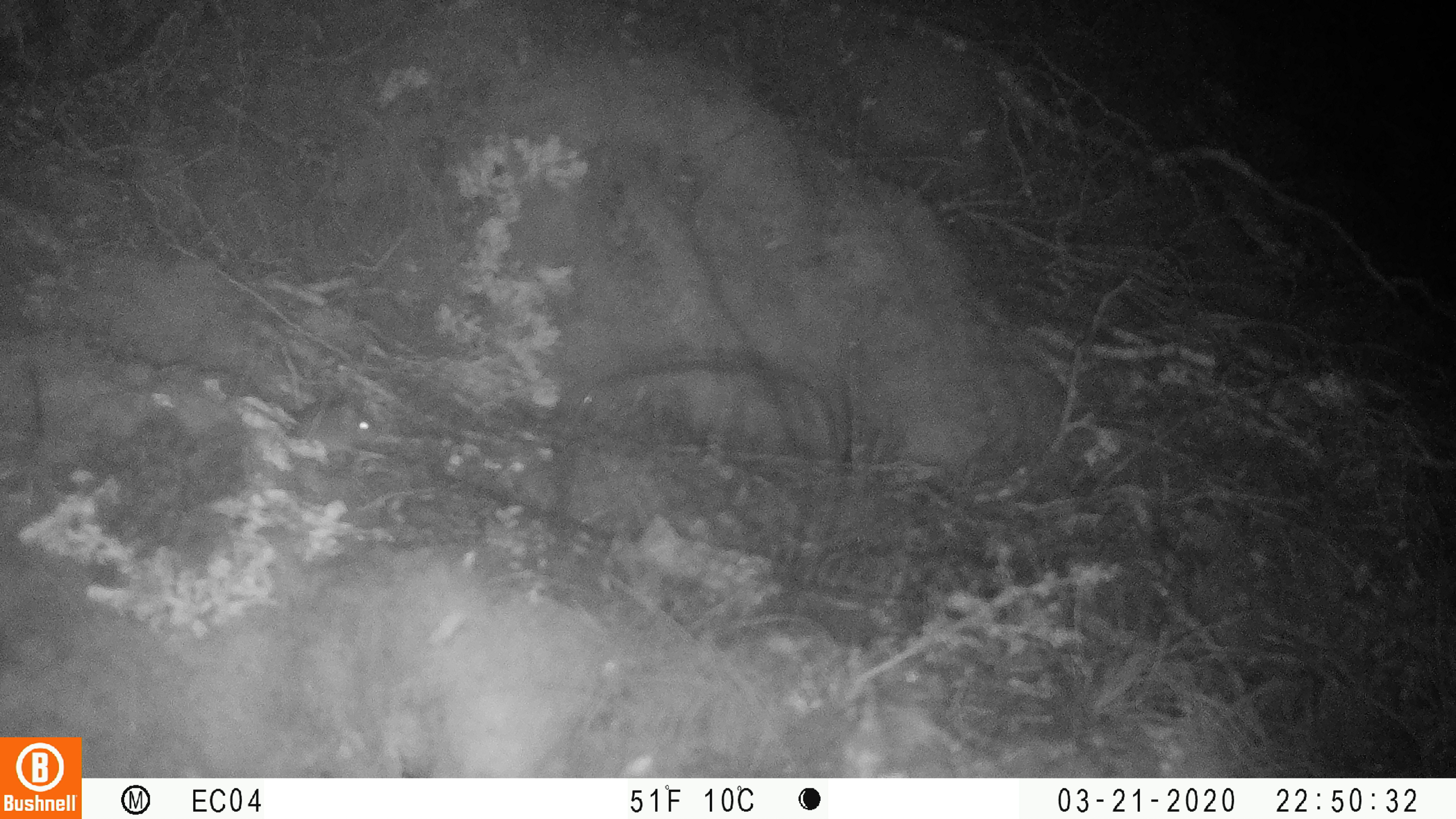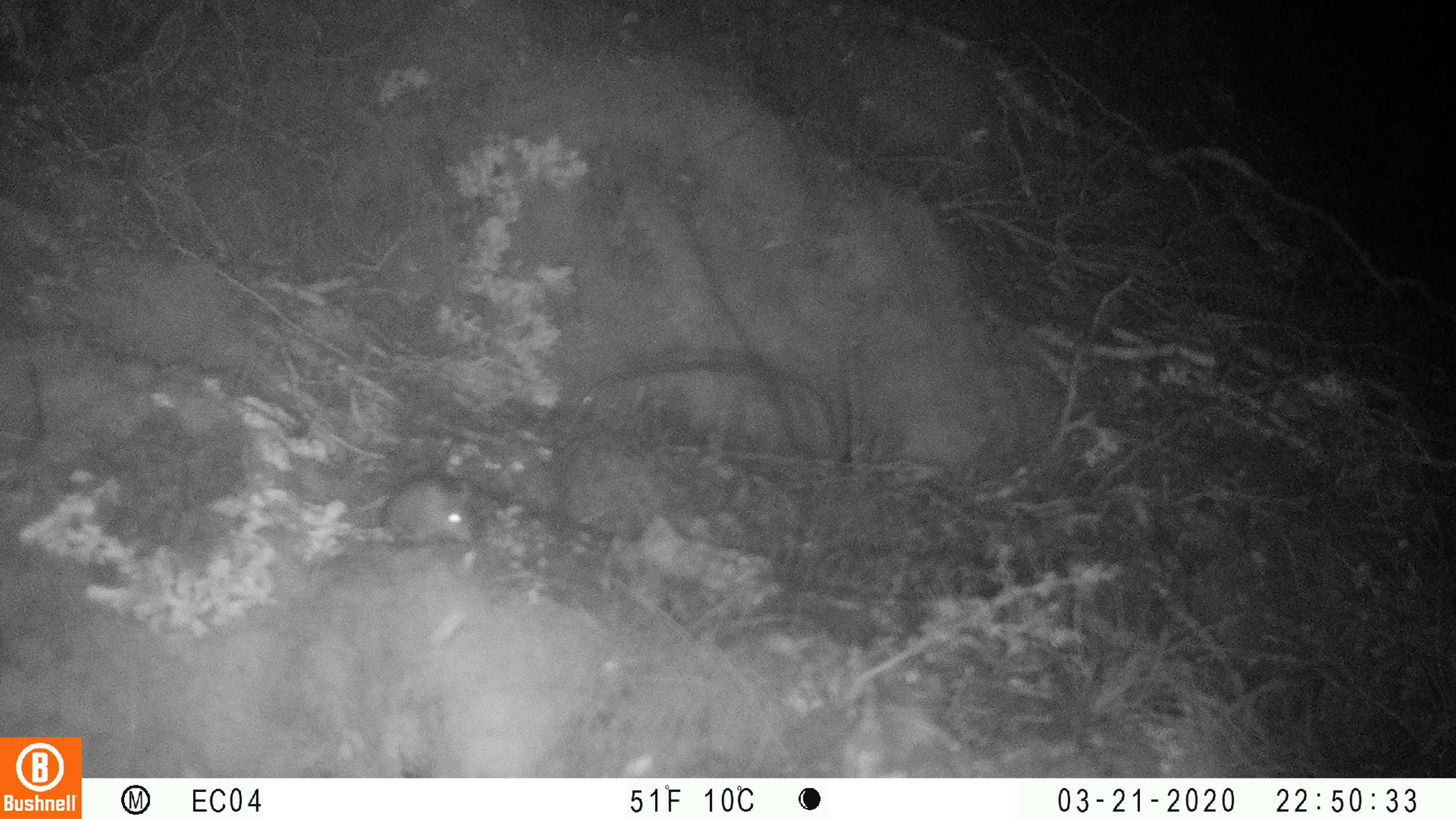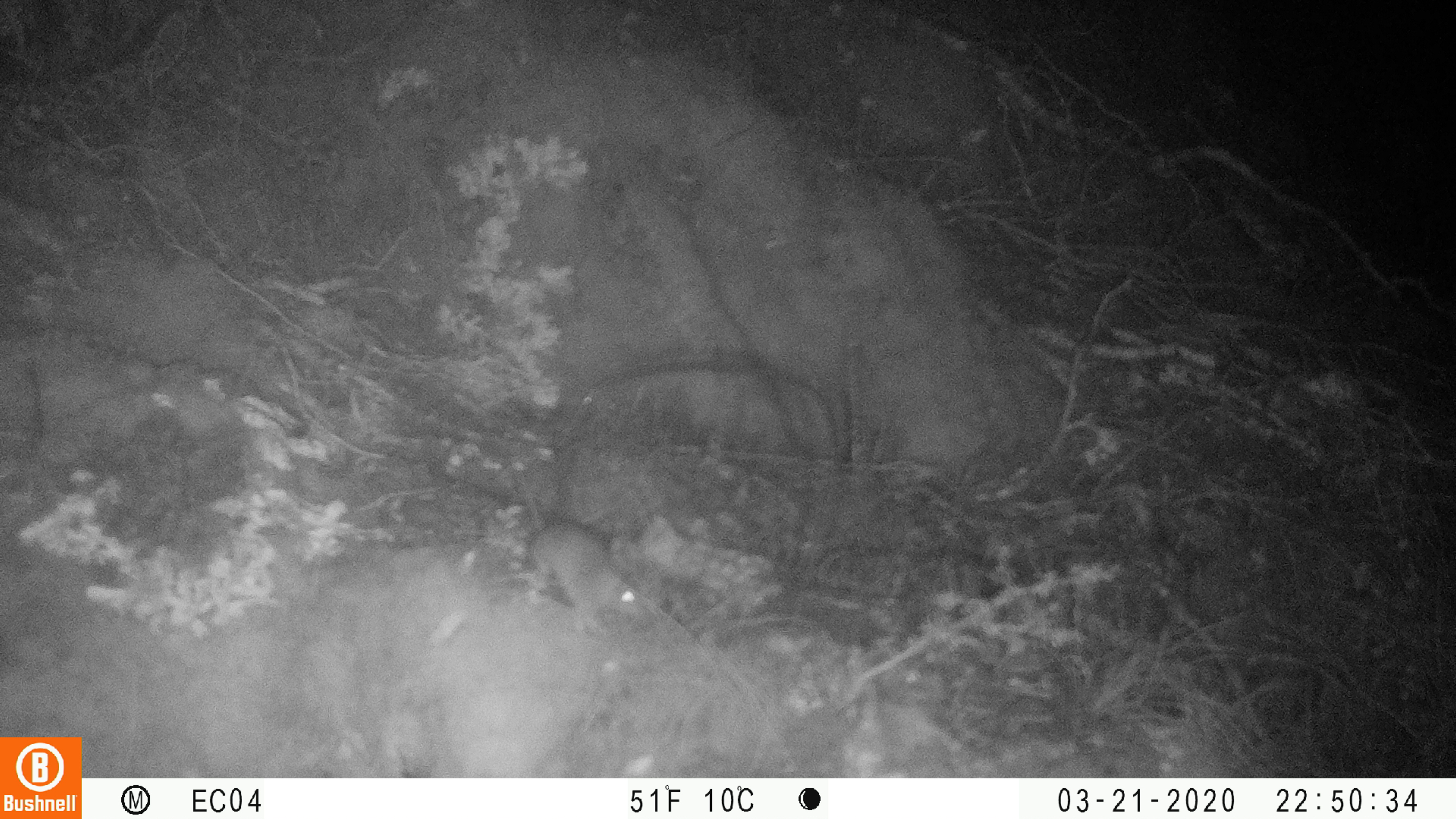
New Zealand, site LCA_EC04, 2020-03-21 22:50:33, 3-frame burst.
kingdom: Animalia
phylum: Chordata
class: Mammalia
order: Rodentia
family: Muridae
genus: Mus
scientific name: Mus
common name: mouse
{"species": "mouse (Mus)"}